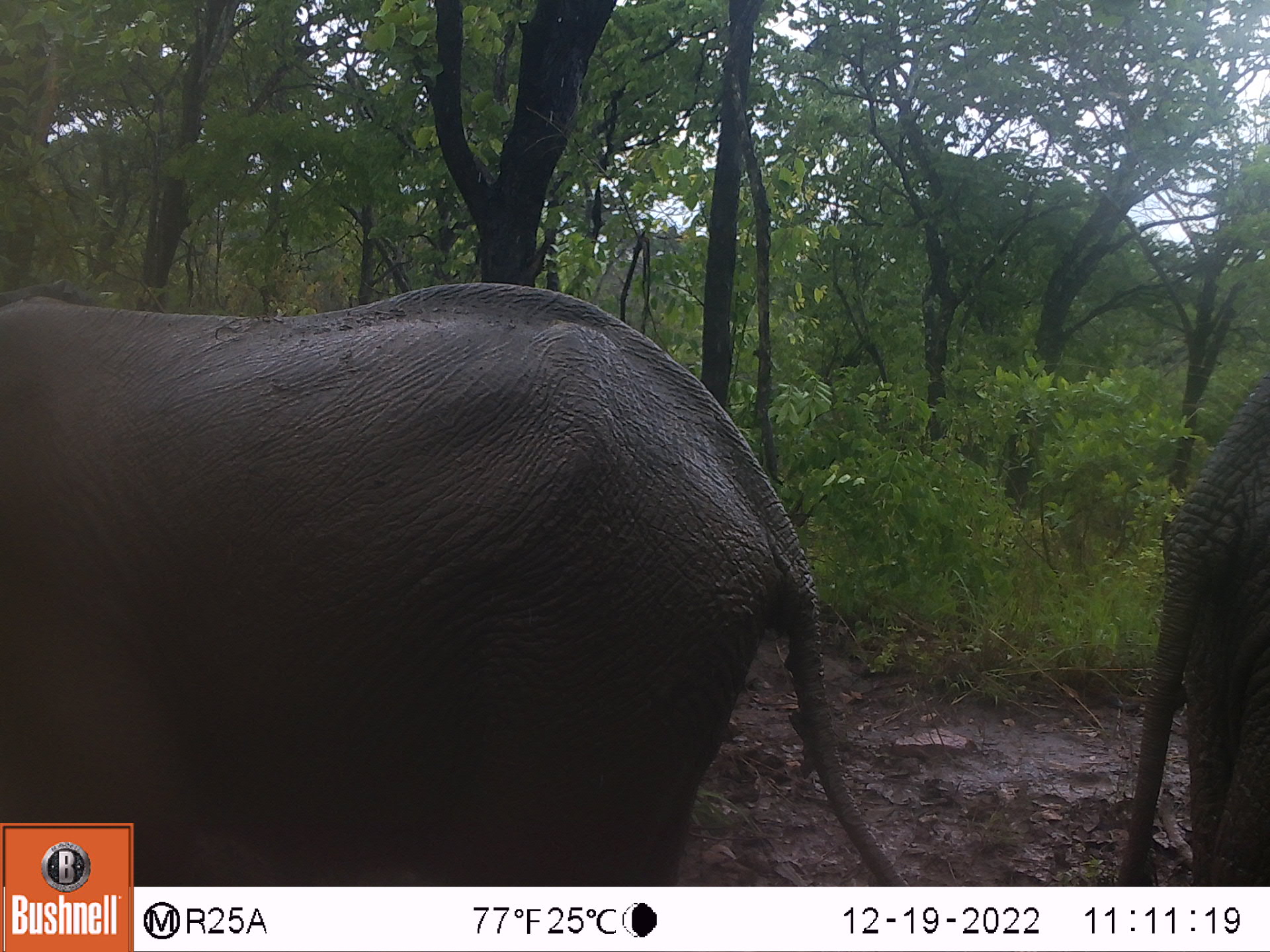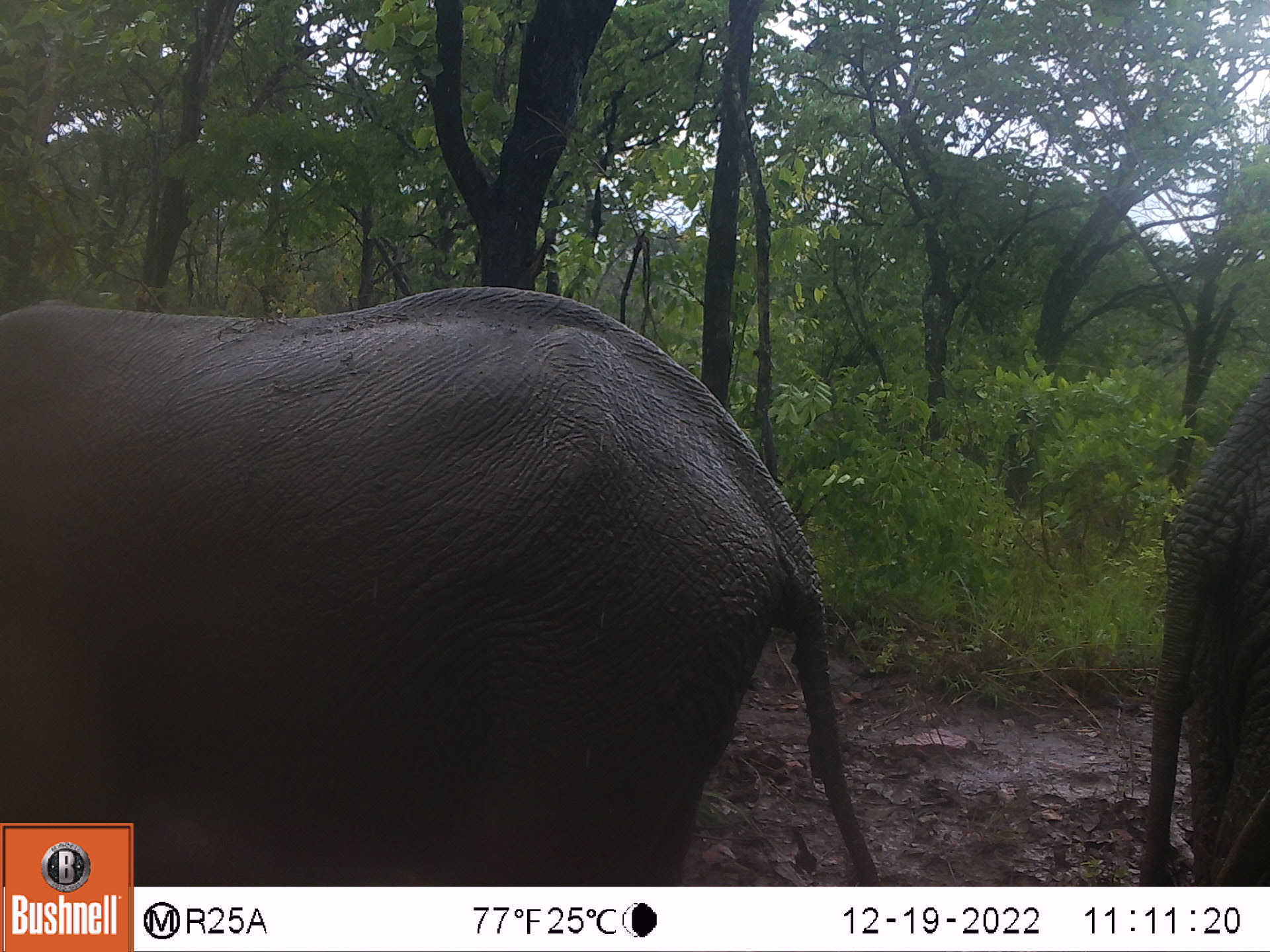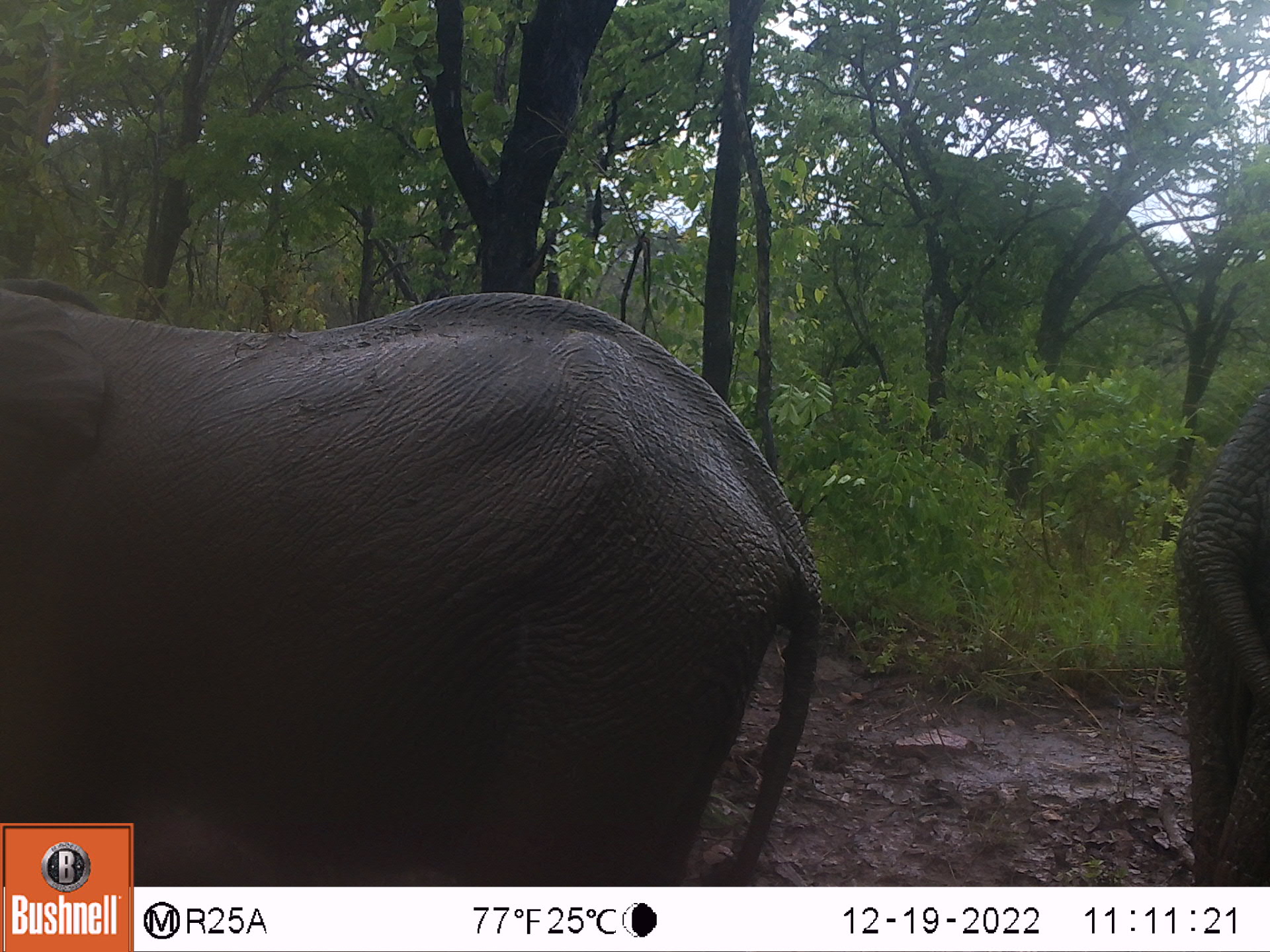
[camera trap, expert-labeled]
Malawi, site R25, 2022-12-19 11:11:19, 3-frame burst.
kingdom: Animalia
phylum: Chordata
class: Mammalia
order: Proboscidea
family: Elephantidae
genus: Loxodonta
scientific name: Loxodonta africana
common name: african savanna elephant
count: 2